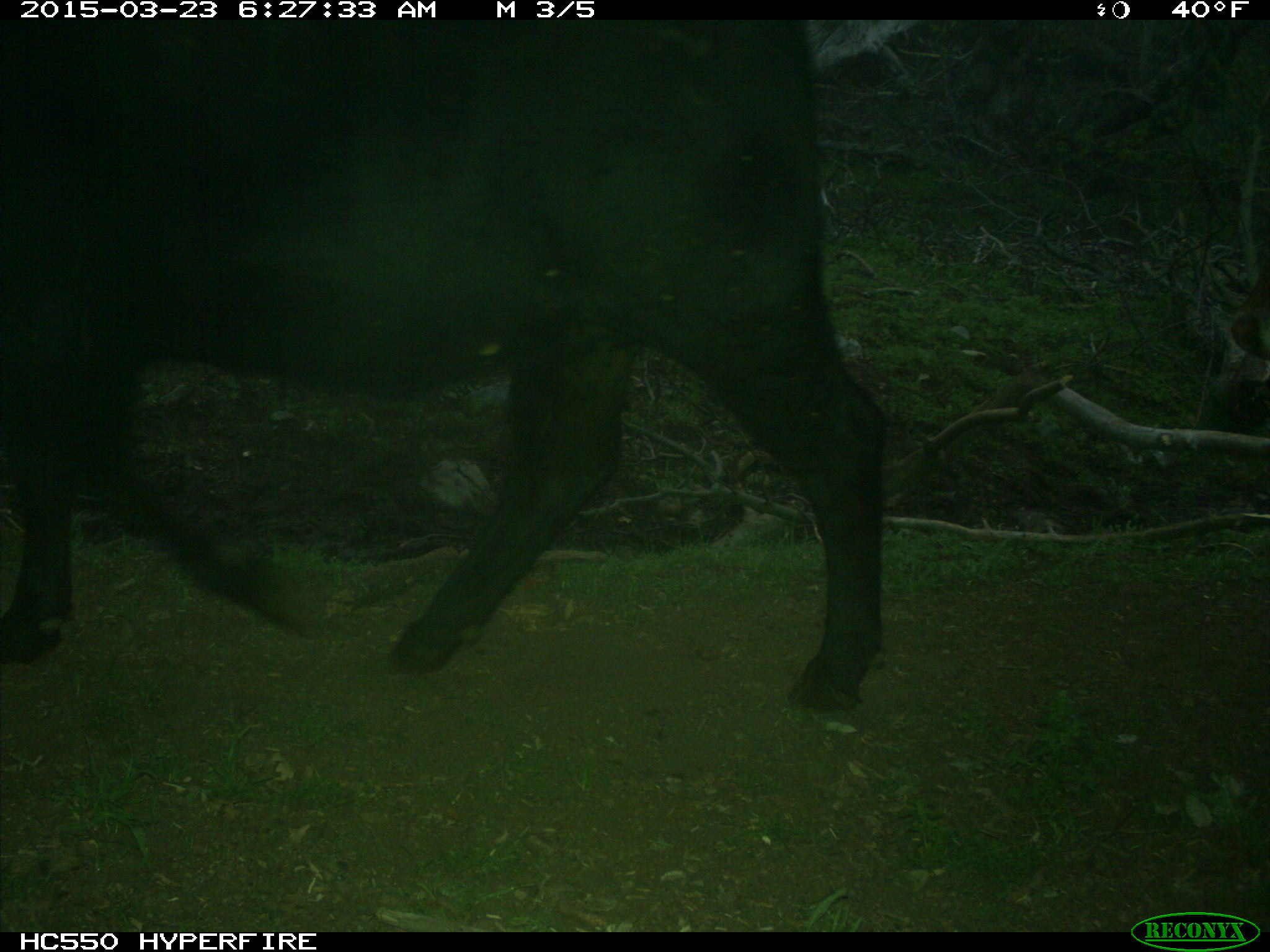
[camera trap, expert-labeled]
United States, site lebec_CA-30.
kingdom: Animalia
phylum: Chordata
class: Mammalia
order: Artiodactyla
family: Bovidae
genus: Bos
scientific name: Bos taurus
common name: domestic cow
Bos taurus (domestic cow).